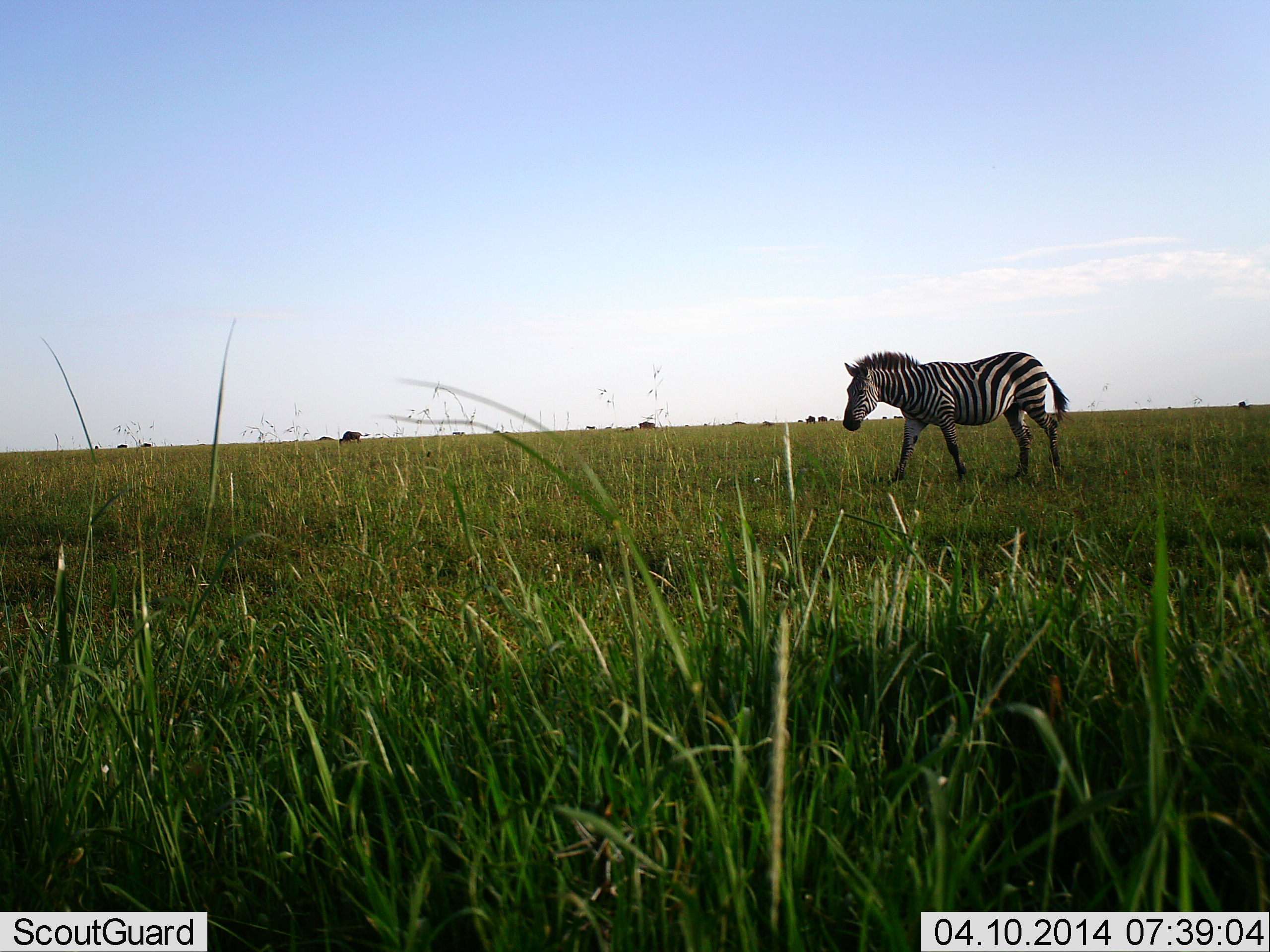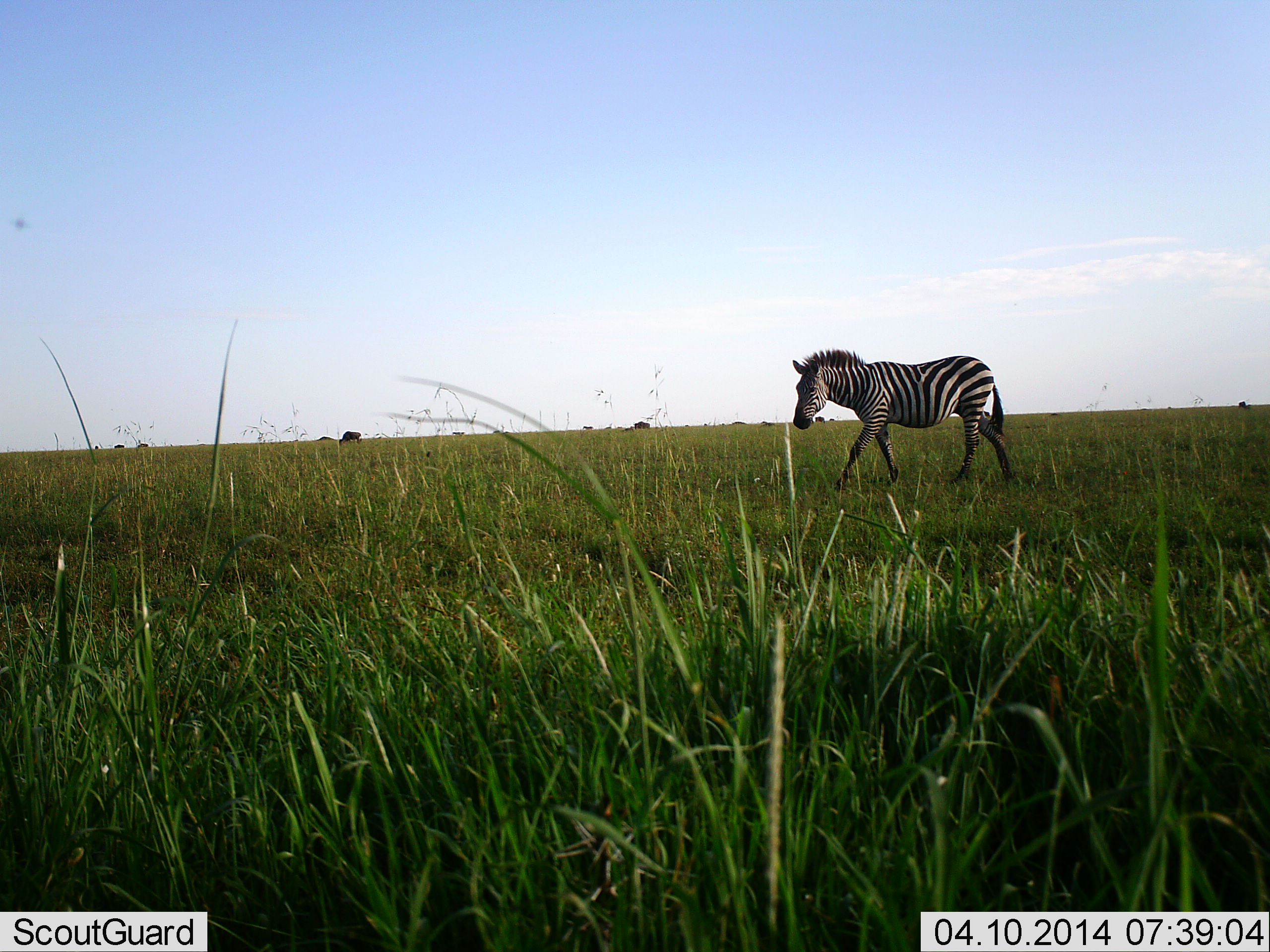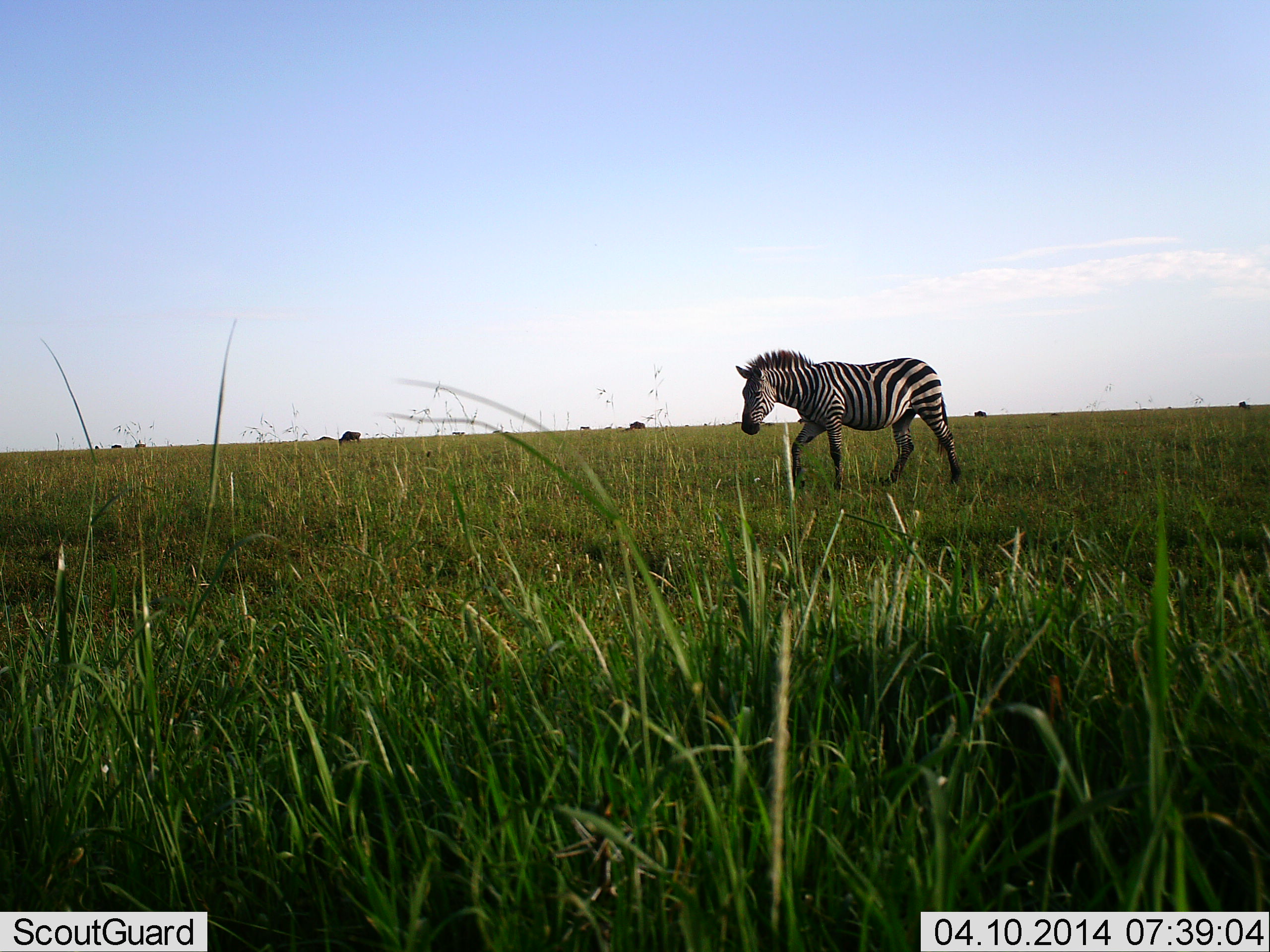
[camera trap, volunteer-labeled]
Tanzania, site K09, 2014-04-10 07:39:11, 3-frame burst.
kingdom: Animalia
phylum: Chordata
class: Mammalia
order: Perissodactyla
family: Equidae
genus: Equus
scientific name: Equus quagga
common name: plains zebra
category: zebra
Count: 1.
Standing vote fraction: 0%.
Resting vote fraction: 0%.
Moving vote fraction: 100%.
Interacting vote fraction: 0%.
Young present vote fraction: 0%.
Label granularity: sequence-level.